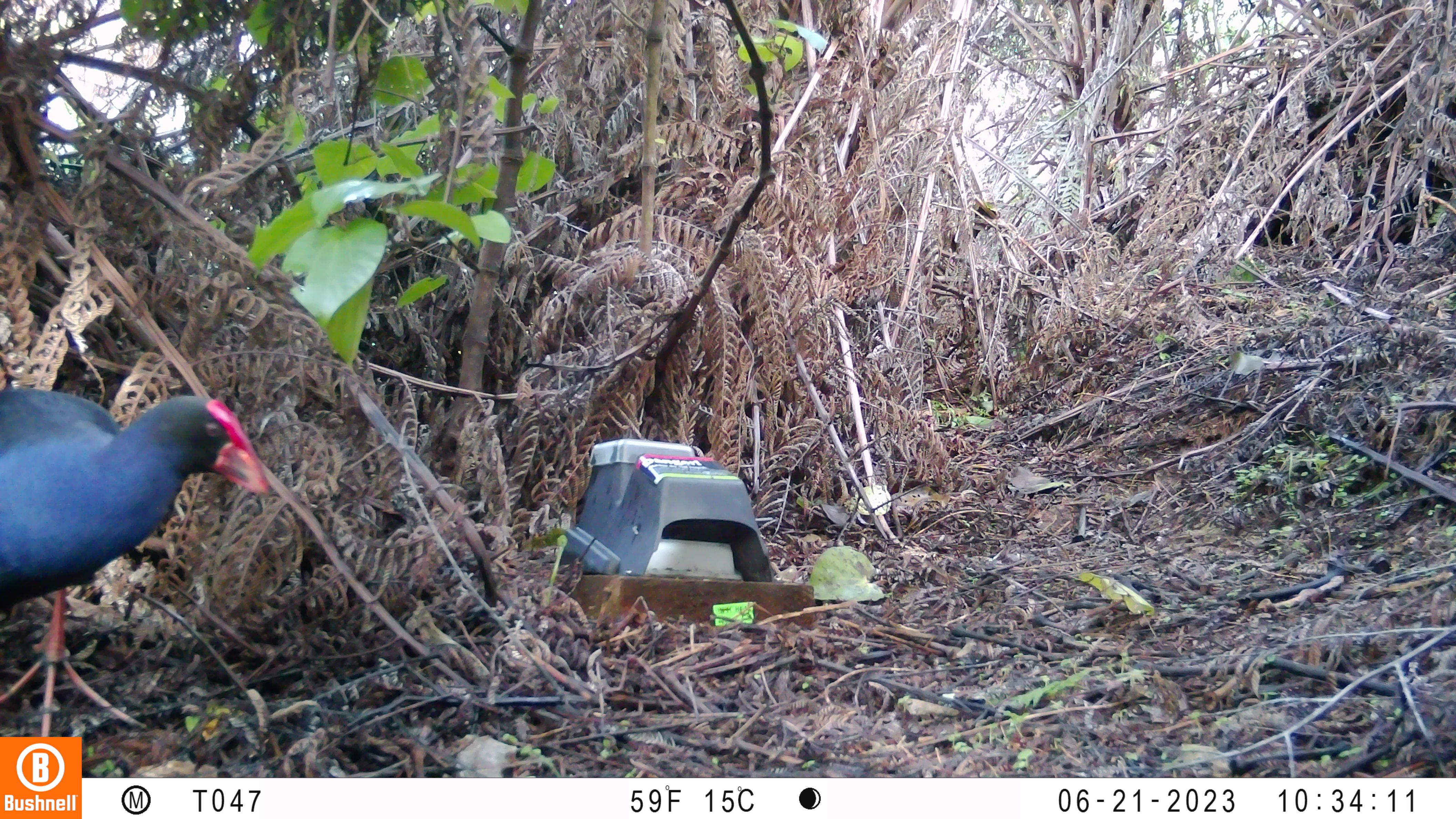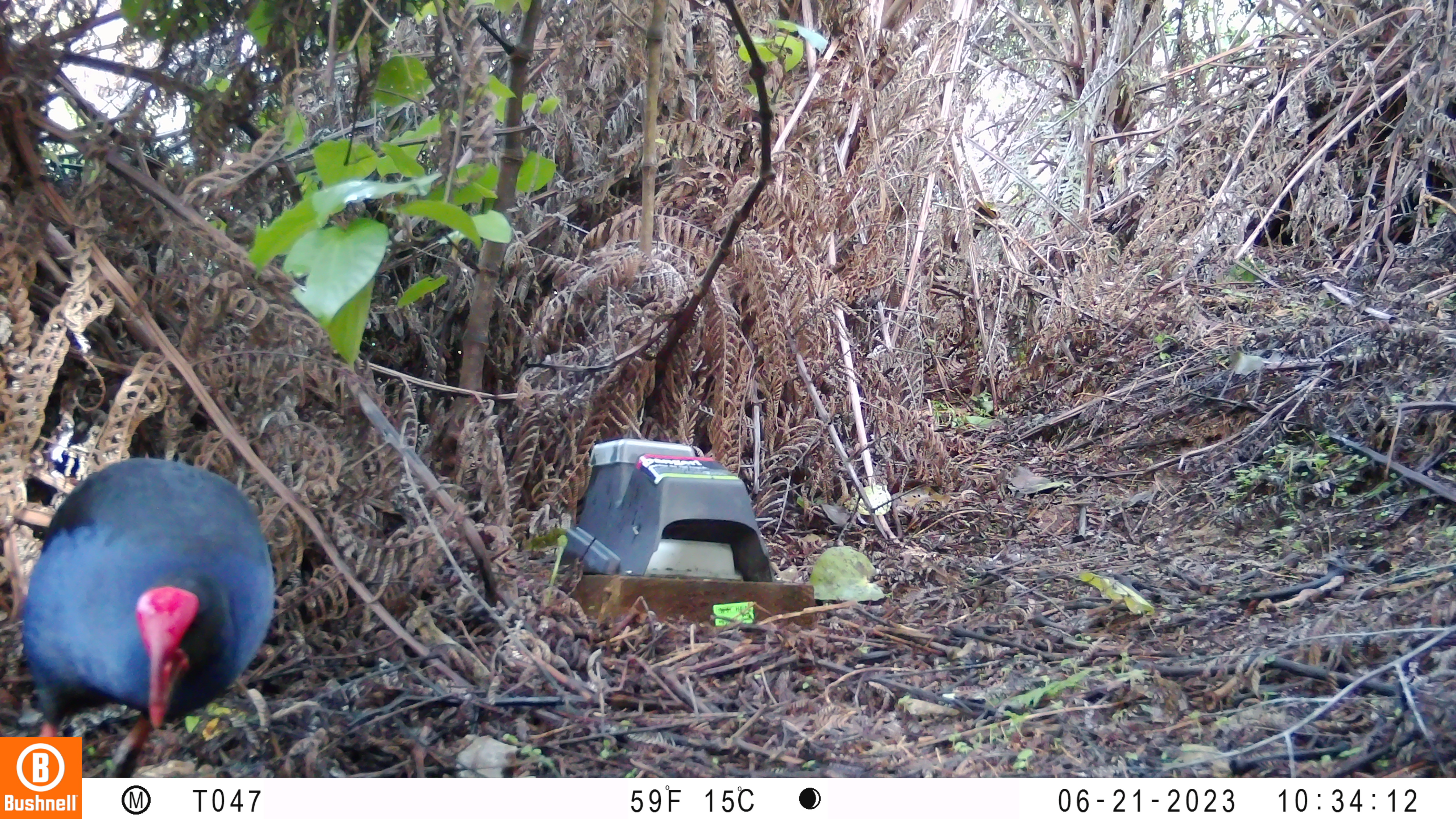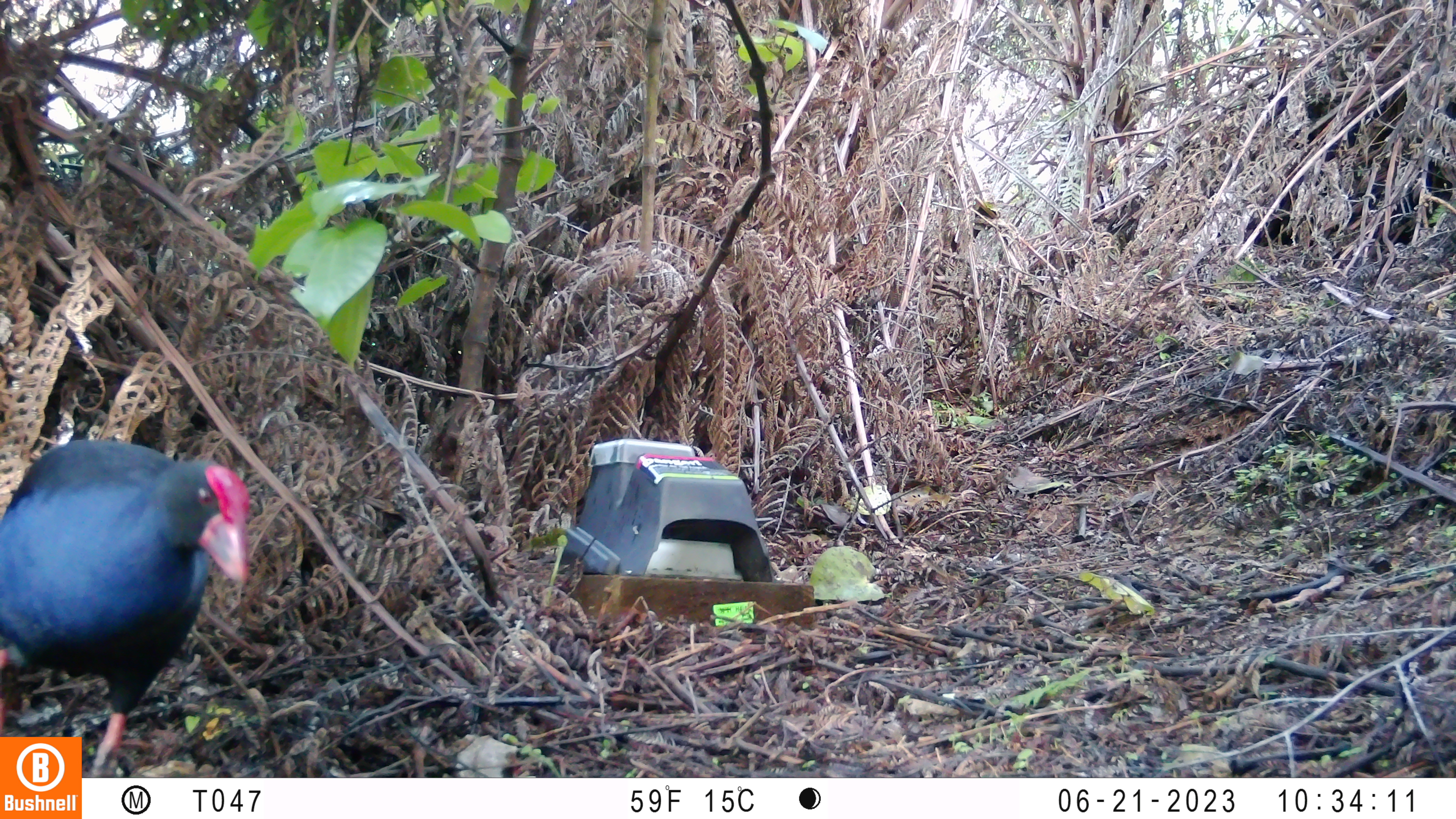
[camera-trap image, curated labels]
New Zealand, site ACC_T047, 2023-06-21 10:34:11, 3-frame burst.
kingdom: Animalia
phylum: Chordata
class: Aves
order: Gruiformes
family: Rallidae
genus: Porphyrio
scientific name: Porphyrio melanotus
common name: australasian swamphen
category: pukeko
Pukeko (australasian swamphen) (Porphyrio melanotus).